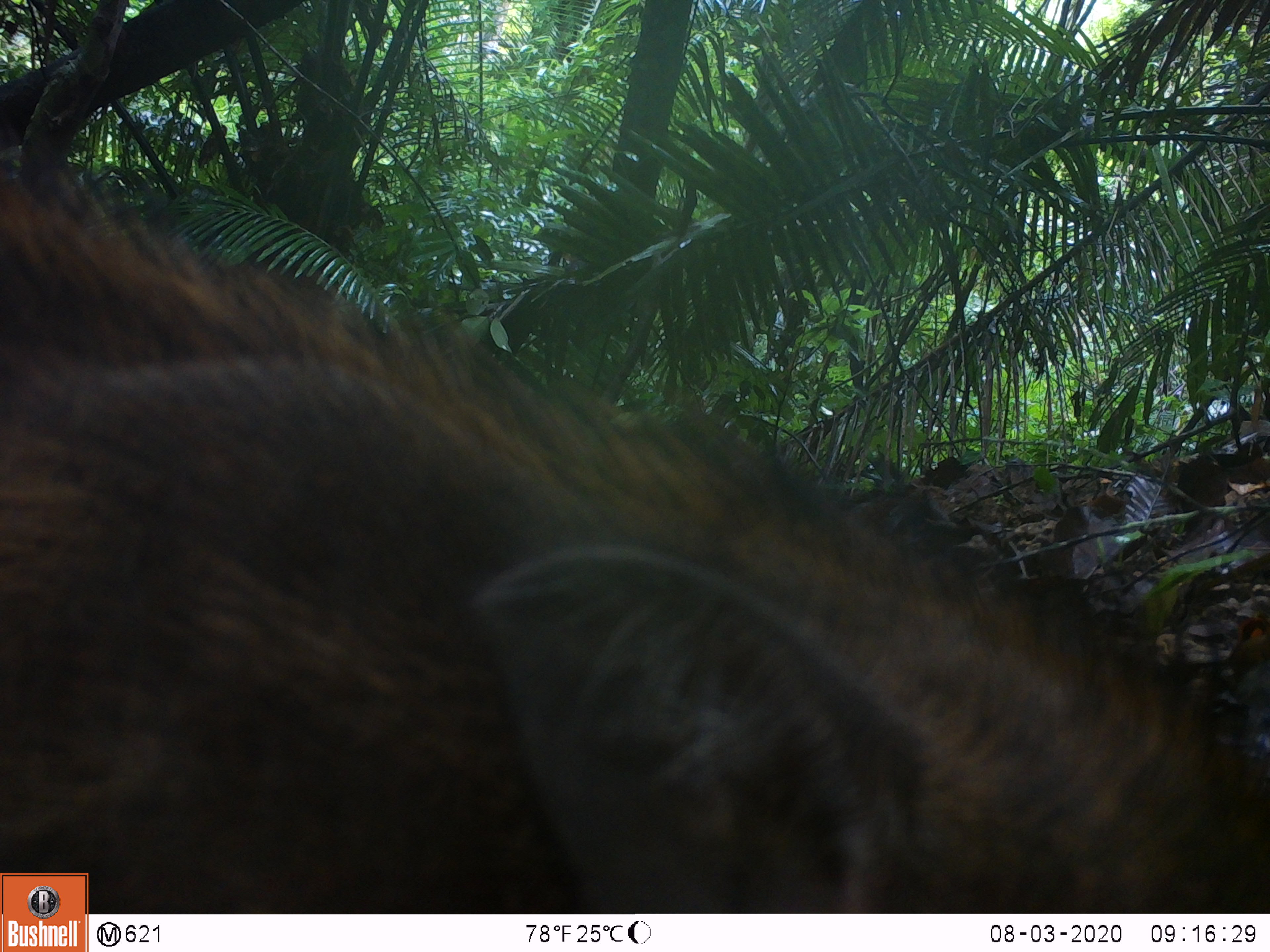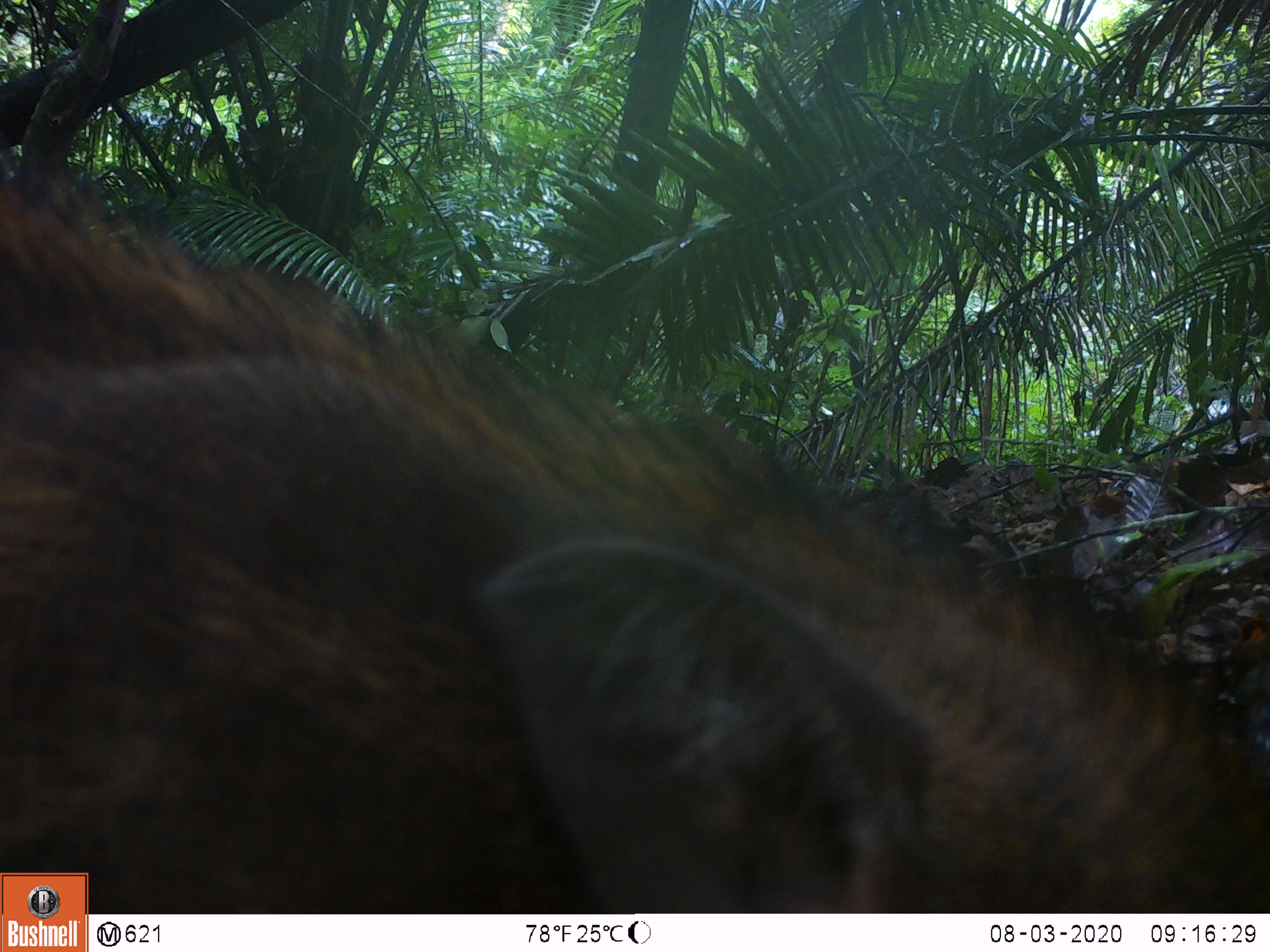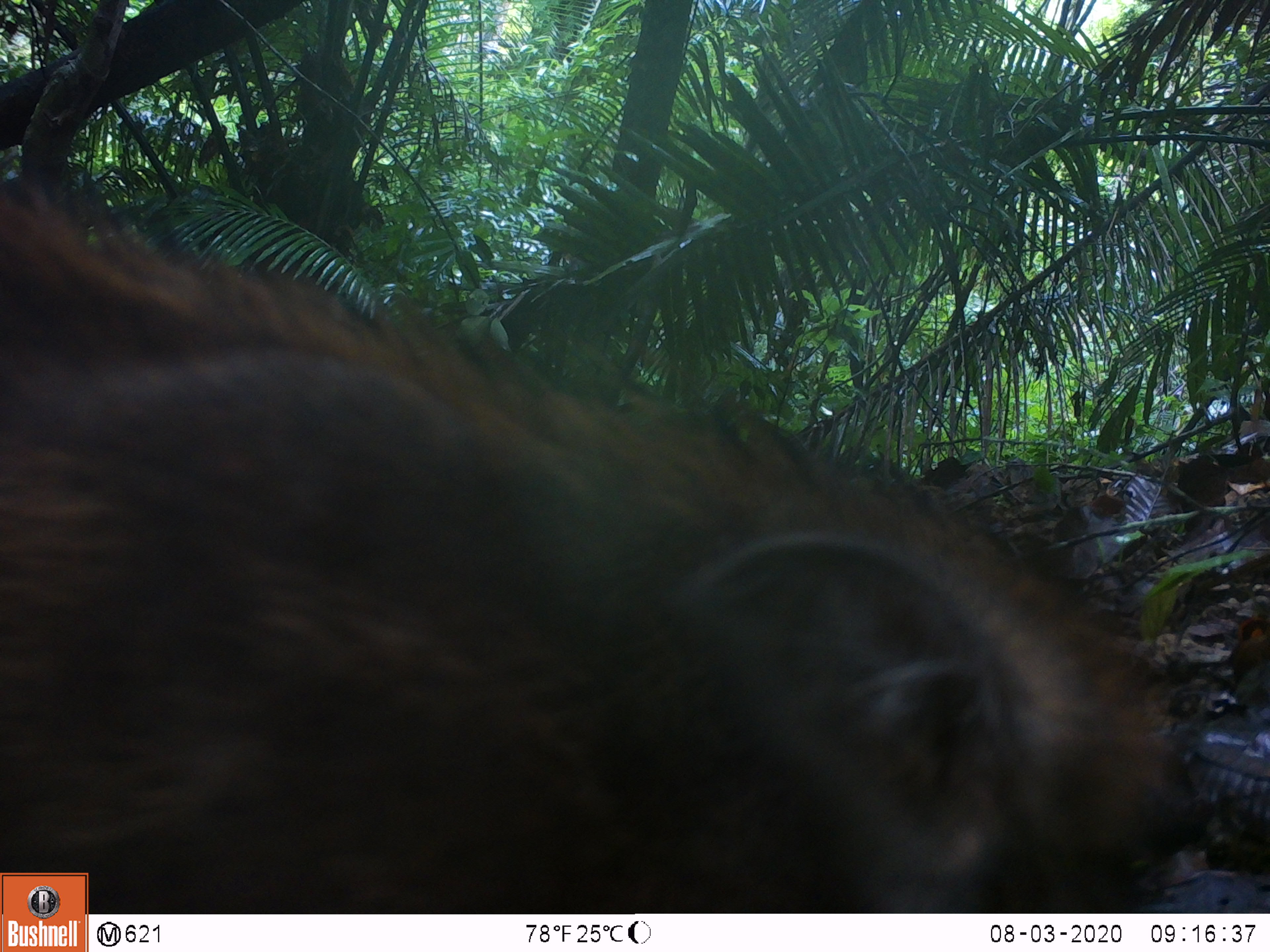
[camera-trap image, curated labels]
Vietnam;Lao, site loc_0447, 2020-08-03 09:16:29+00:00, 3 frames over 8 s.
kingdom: Animalia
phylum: Chordata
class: Mammalia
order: Artiodactyla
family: Suidae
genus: Sus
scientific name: Sus scrofa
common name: eurasian wild pig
Eurasian wild pig (Sus scrofa). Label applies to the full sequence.